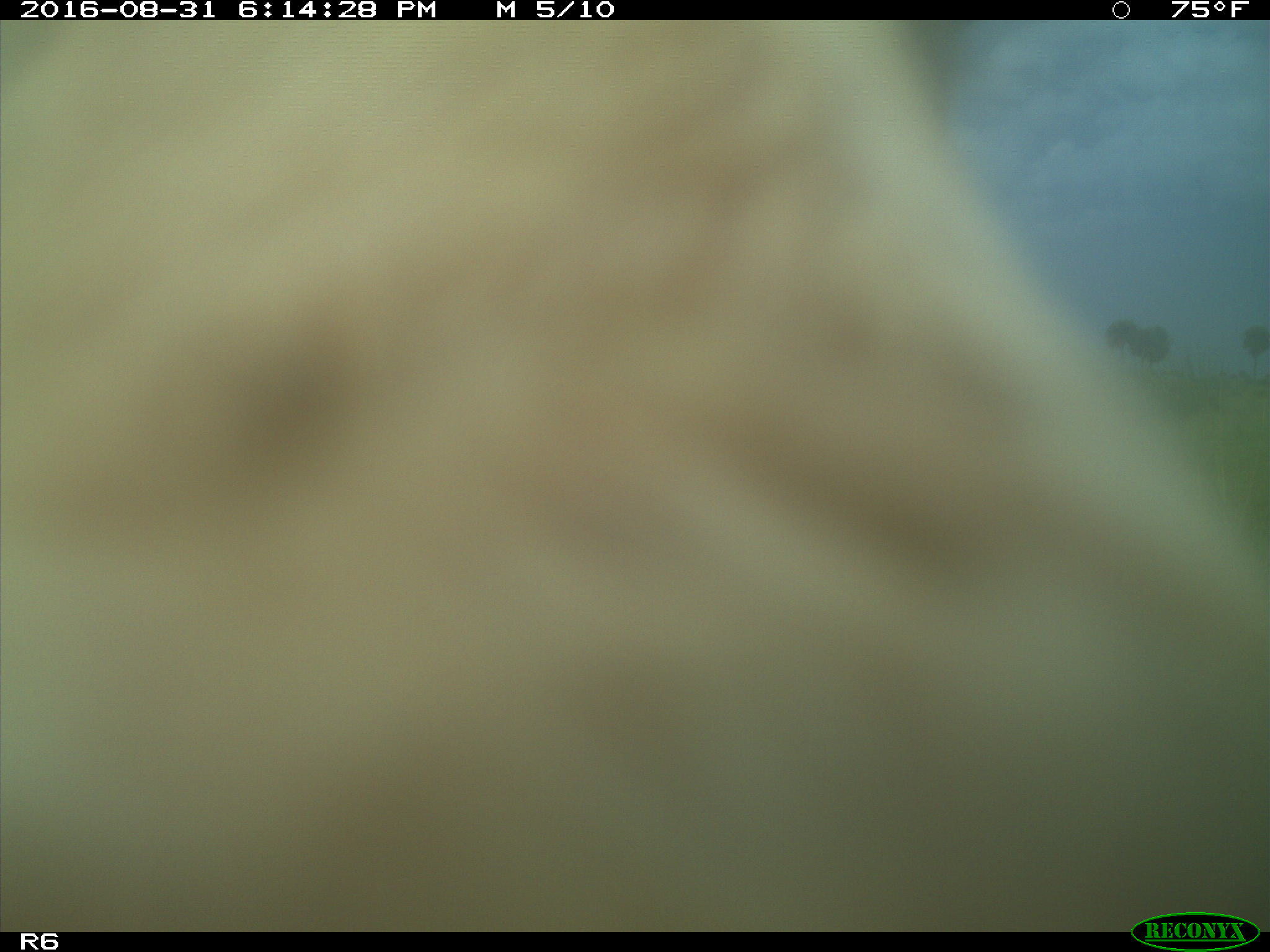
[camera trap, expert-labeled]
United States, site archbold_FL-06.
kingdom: Animalia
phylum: Chordata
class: Mammalia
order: Artiodactyla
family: Bovidae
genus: Bos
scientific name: Bos taurus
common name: domestic cow